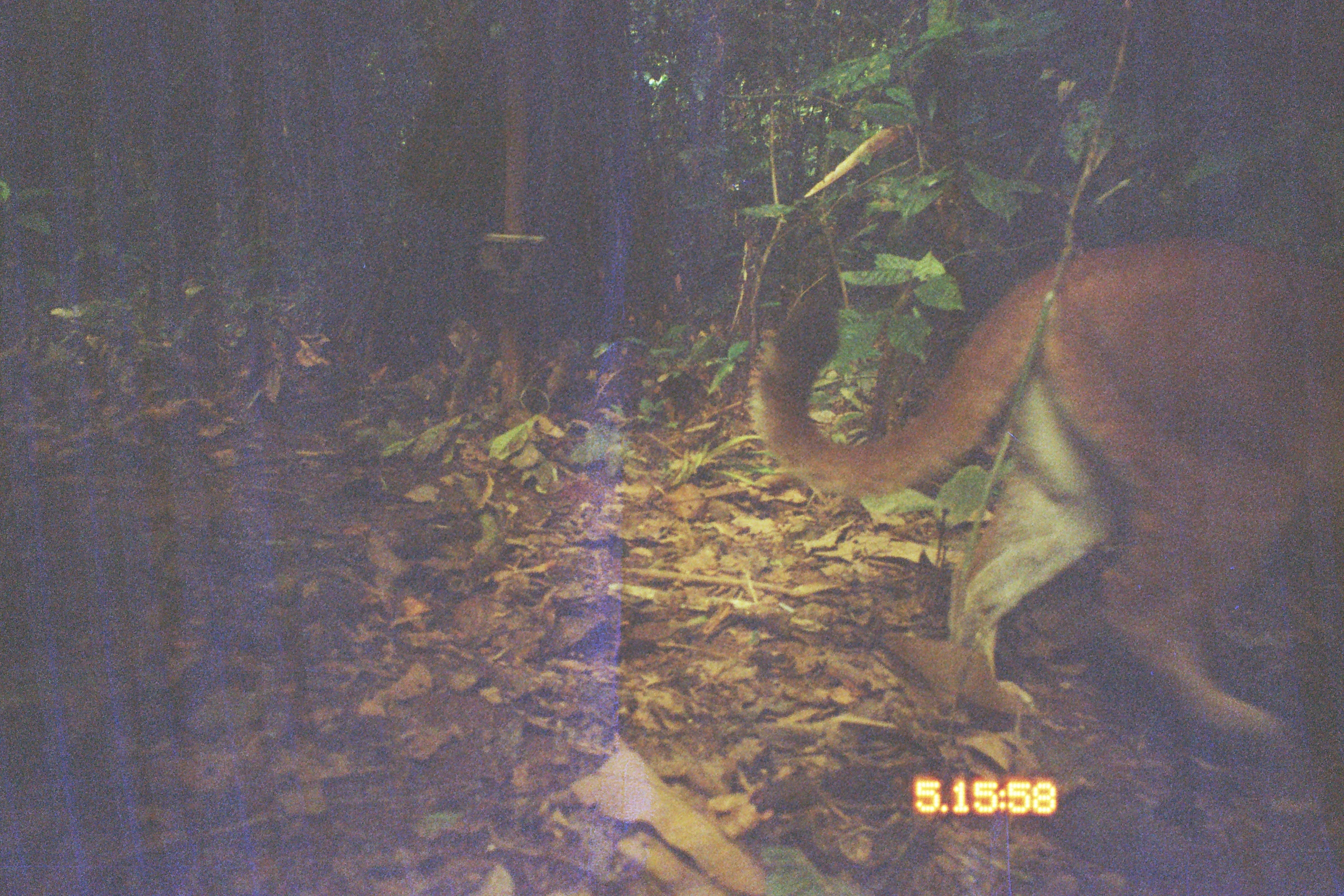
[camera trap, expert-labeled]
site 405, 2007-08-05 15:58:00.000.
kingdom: Animalia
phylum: Chordata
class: Mammalia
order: Carnivora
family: Felidae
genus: Puma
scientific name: Puma concolor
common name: mountain lion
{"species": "Puma concolor (mountain lion)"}